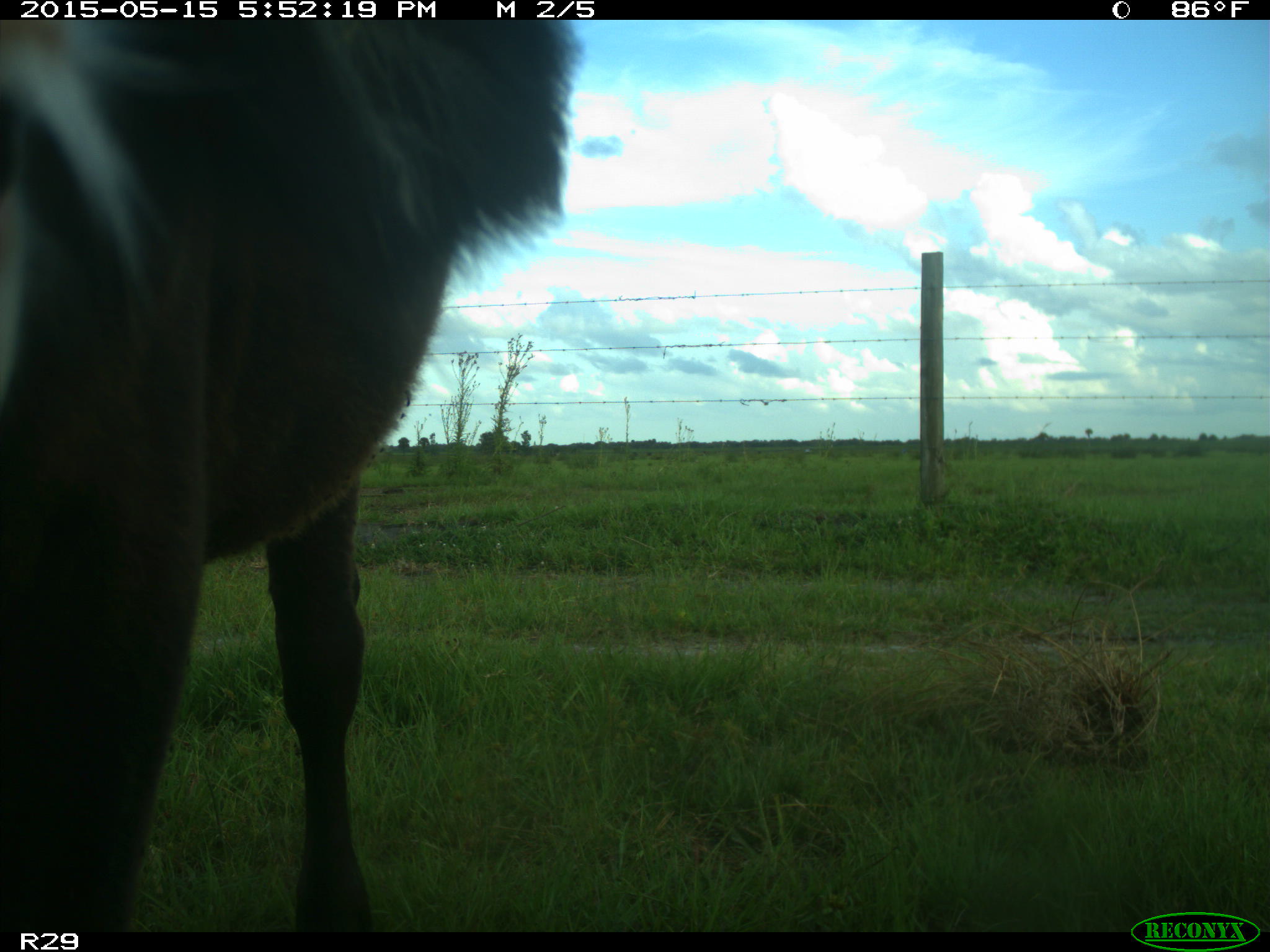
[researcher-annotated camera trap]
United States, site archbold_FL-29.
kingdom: Animalia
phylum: Chordata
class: Mammalia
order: Artiodactyla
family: Bovidae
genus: Bos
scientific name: Bos taurus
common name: domestic cow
Bos taurus (domestic cow).